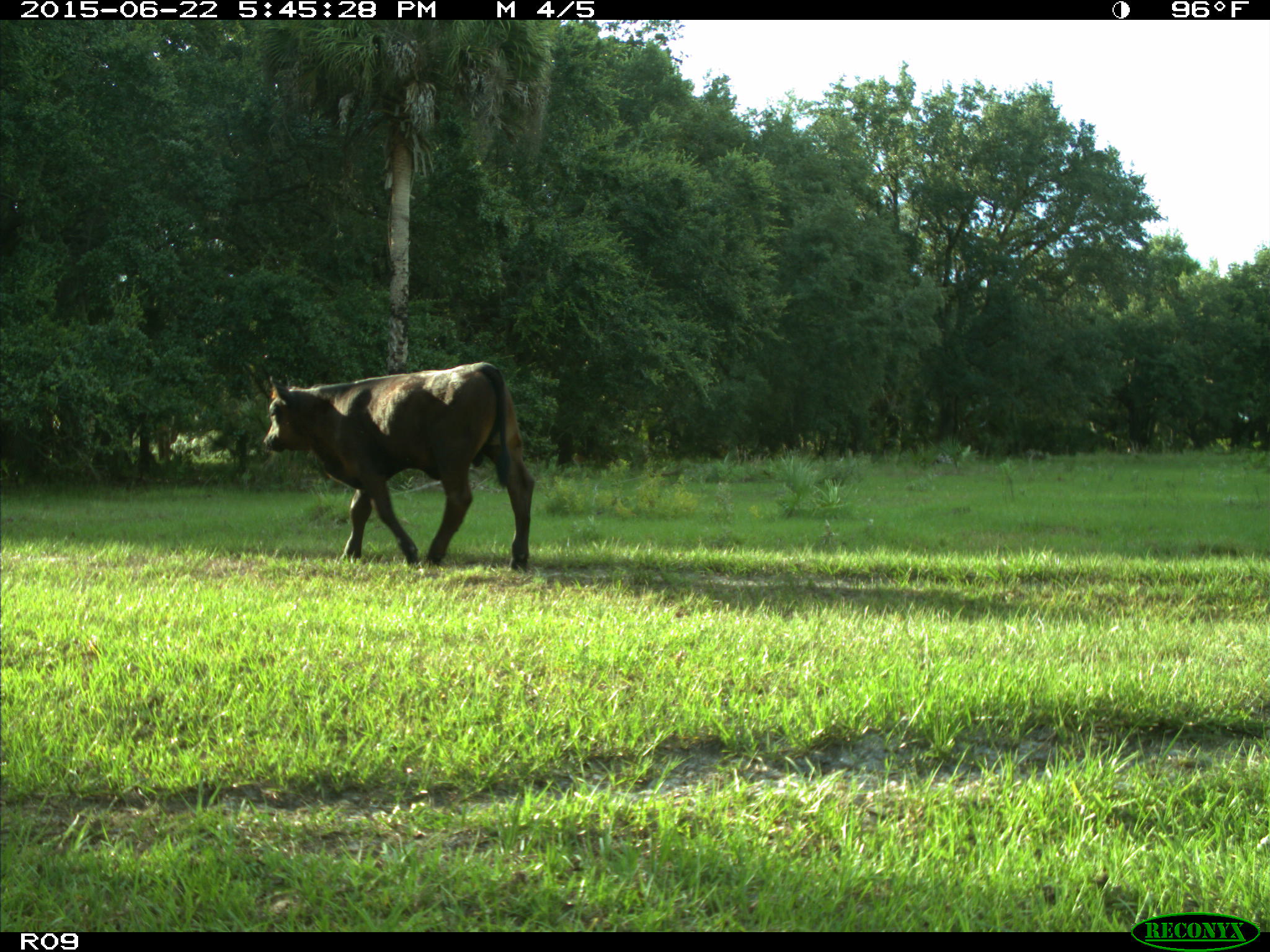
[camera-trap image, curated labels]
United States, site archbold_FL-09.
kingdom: Animalia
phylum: Chordata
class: Mammalia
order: Artiodactyla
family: Bovidae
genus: Bos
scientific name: Bos taurus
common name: domestic cow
Bos taurus (domestic cow).